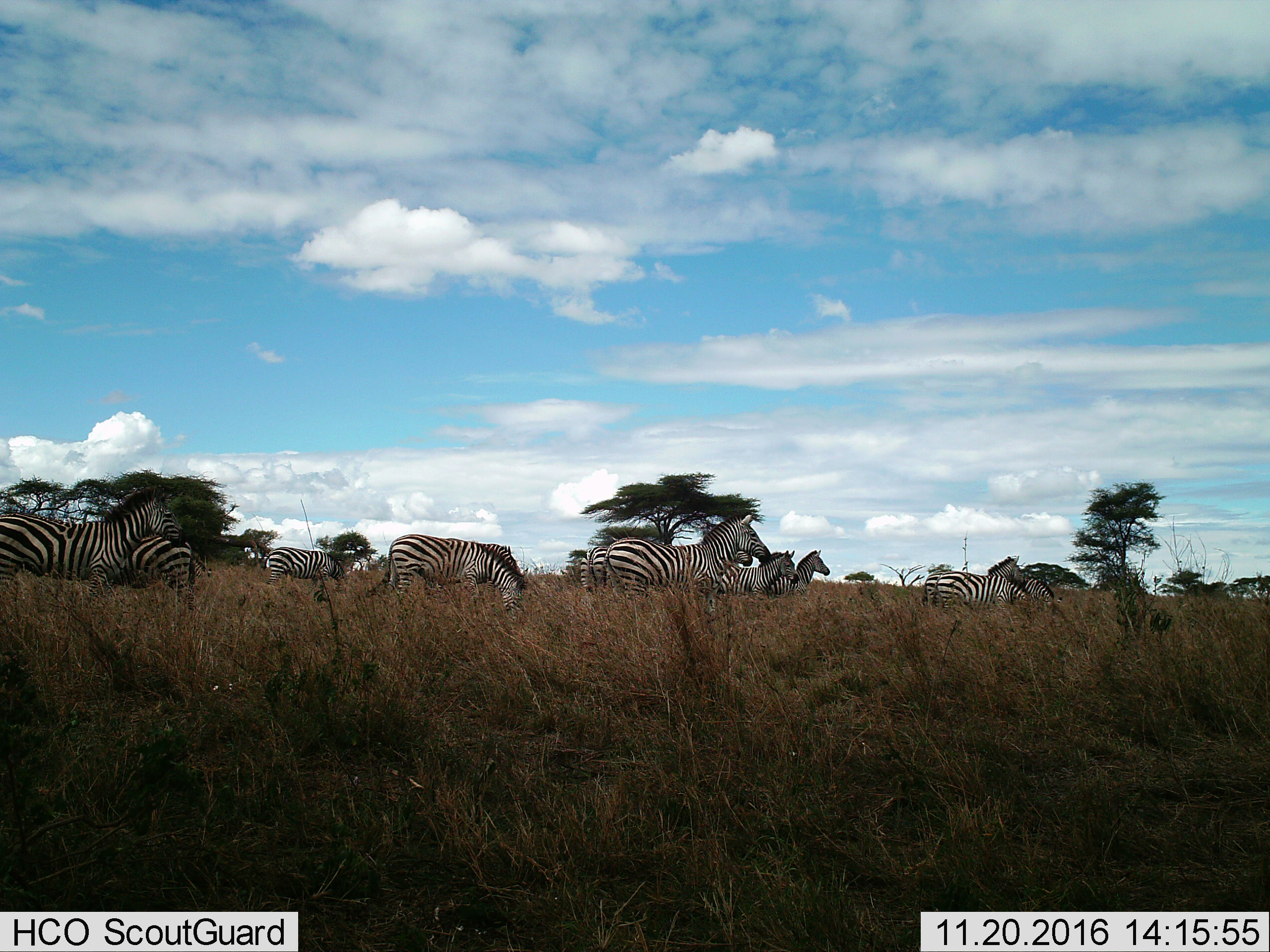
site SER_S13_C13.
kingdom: Animalia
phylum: Chordata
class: Mammalia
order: Perissodactyla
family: Equidae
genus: Equus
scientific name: Equus quagga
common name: plains zebra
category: zebraplains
Zebraplains (plains zebra) (Equus quagga), count 11-50. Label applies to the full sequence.